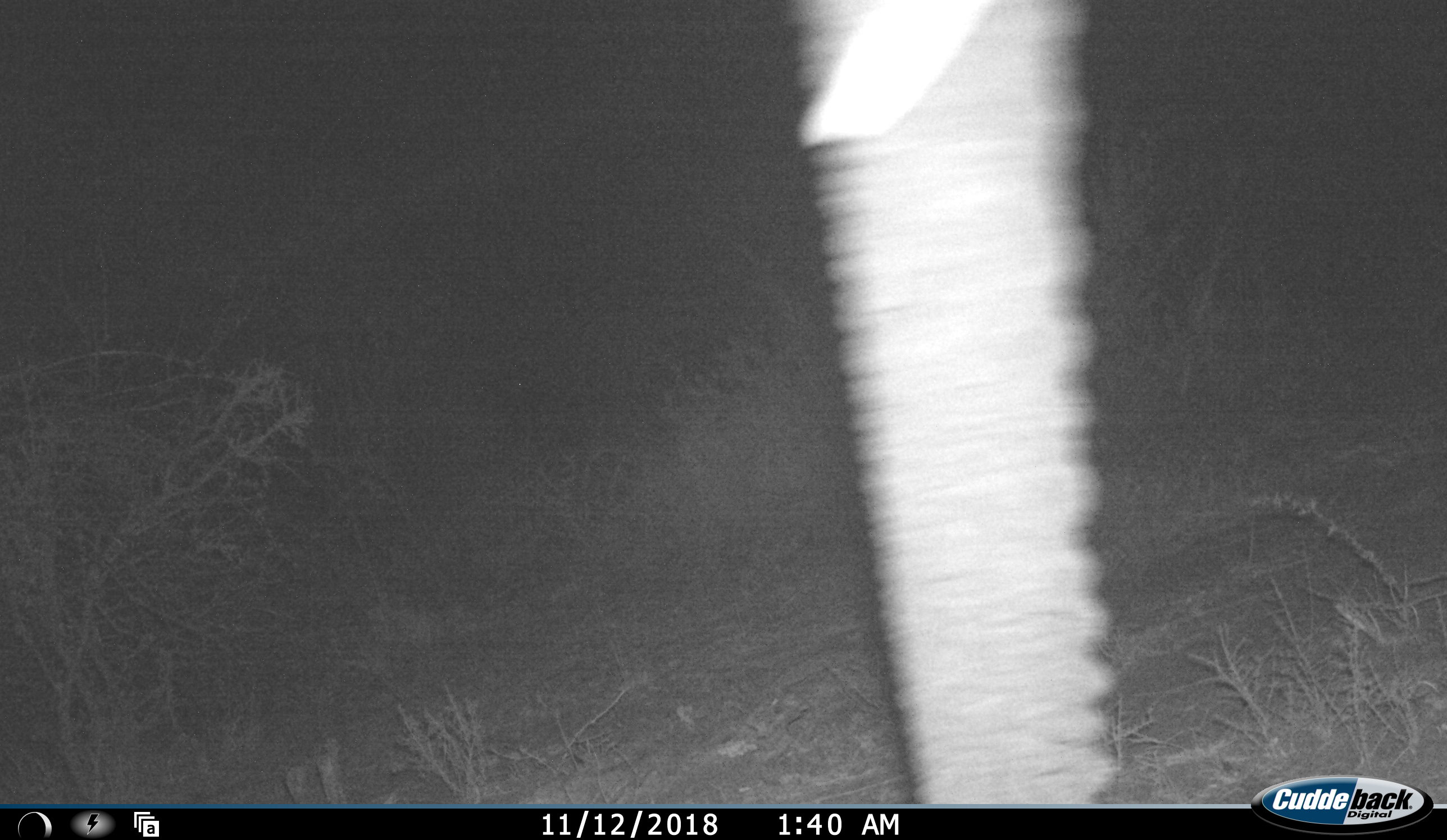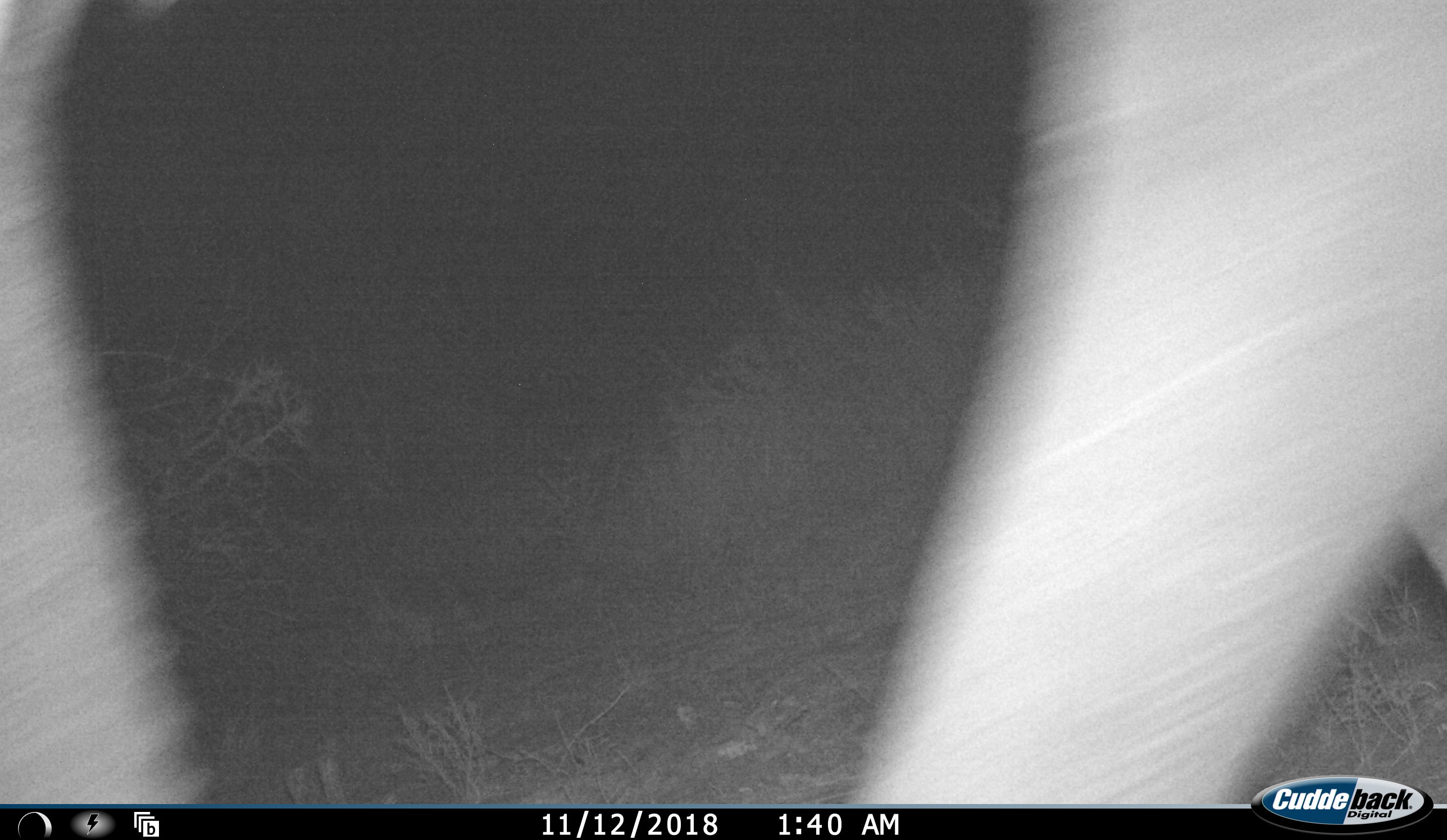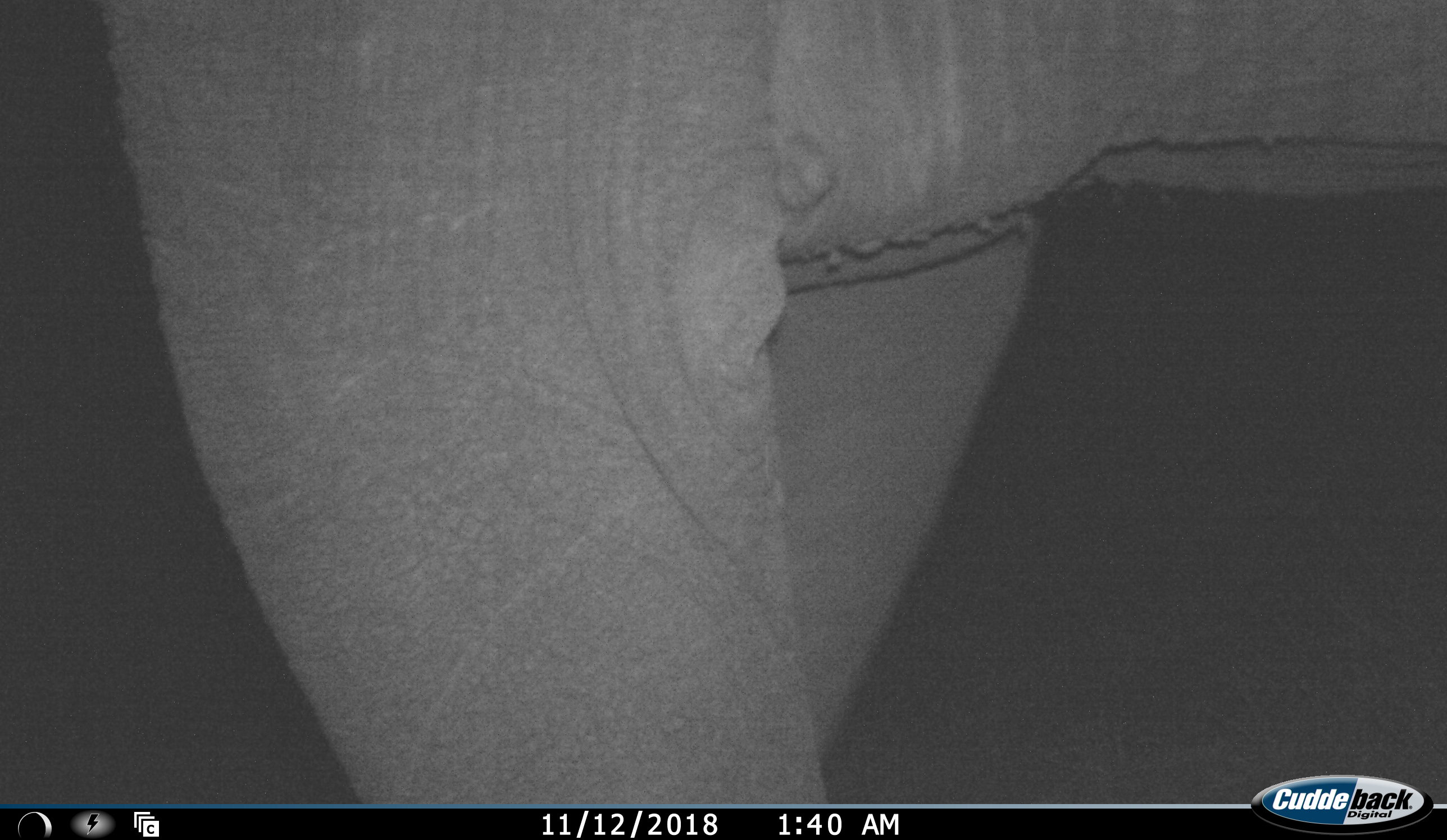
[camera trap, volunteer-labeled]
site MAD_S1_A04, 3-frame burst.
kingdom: Animalia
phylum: Chordata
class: Mammalia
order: Proboscidea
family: Elephantidae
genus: Loxodonta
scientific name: Loxodonta africana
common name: african bush elephant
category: elephant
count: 1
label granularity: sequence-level